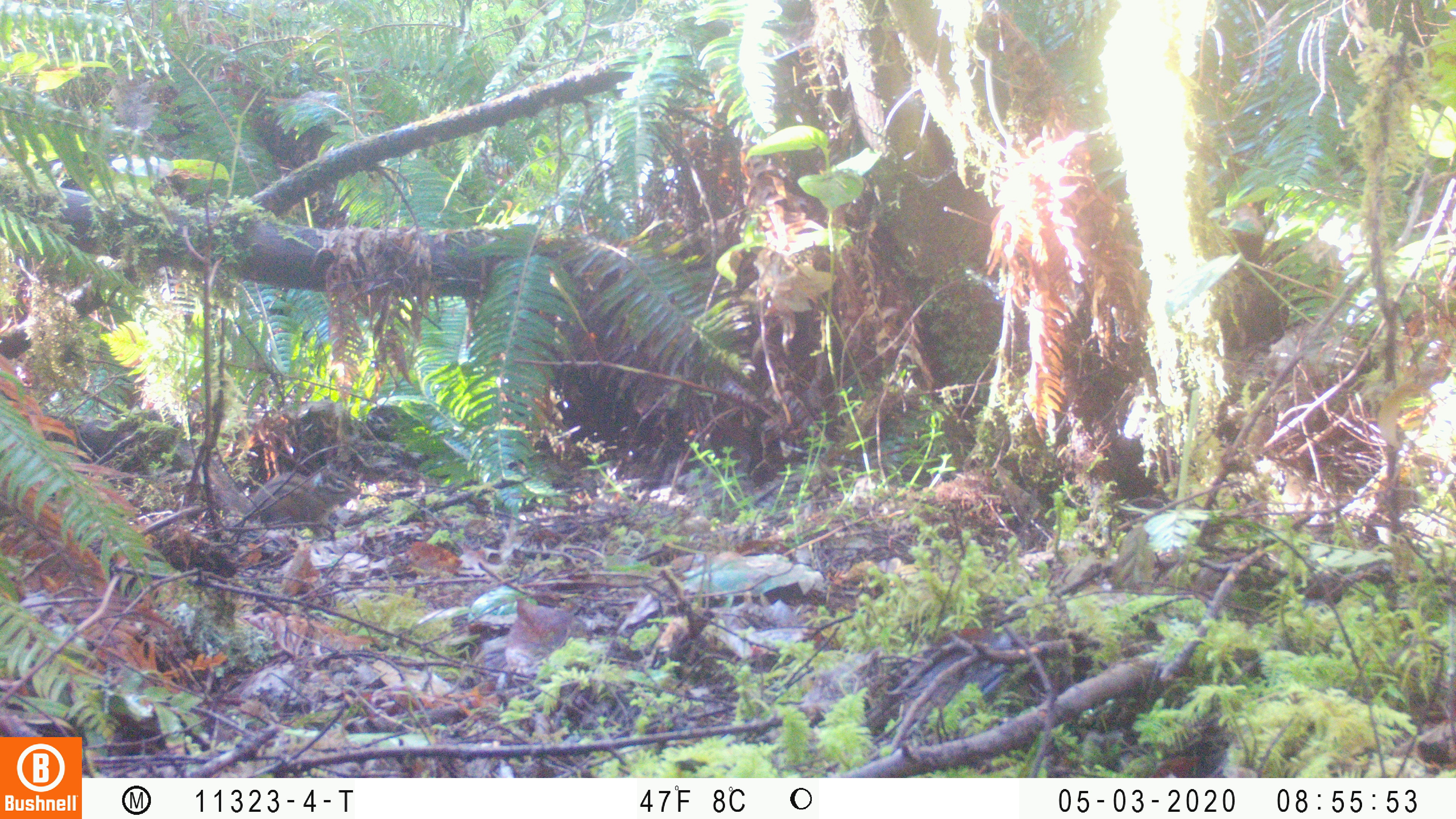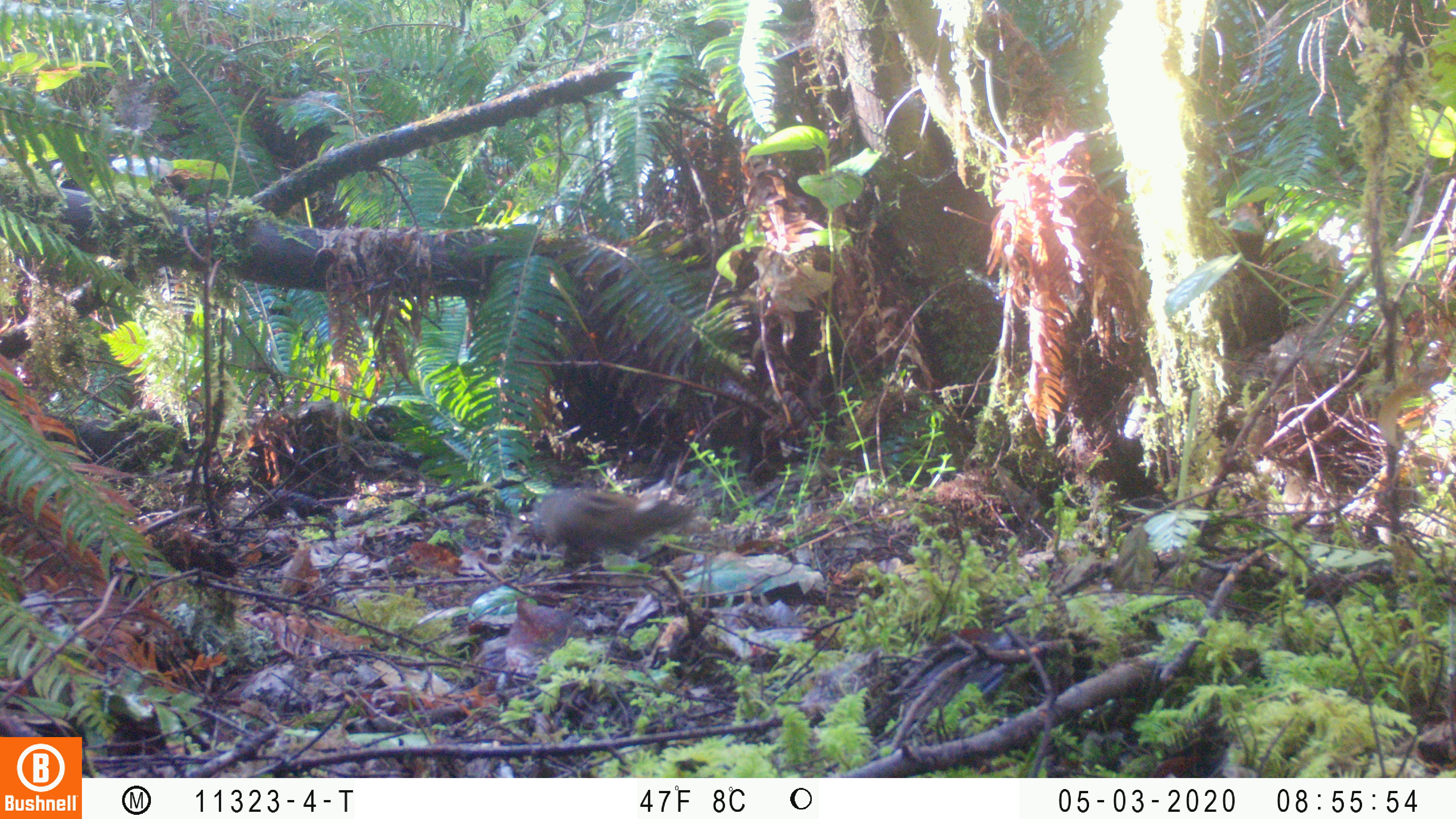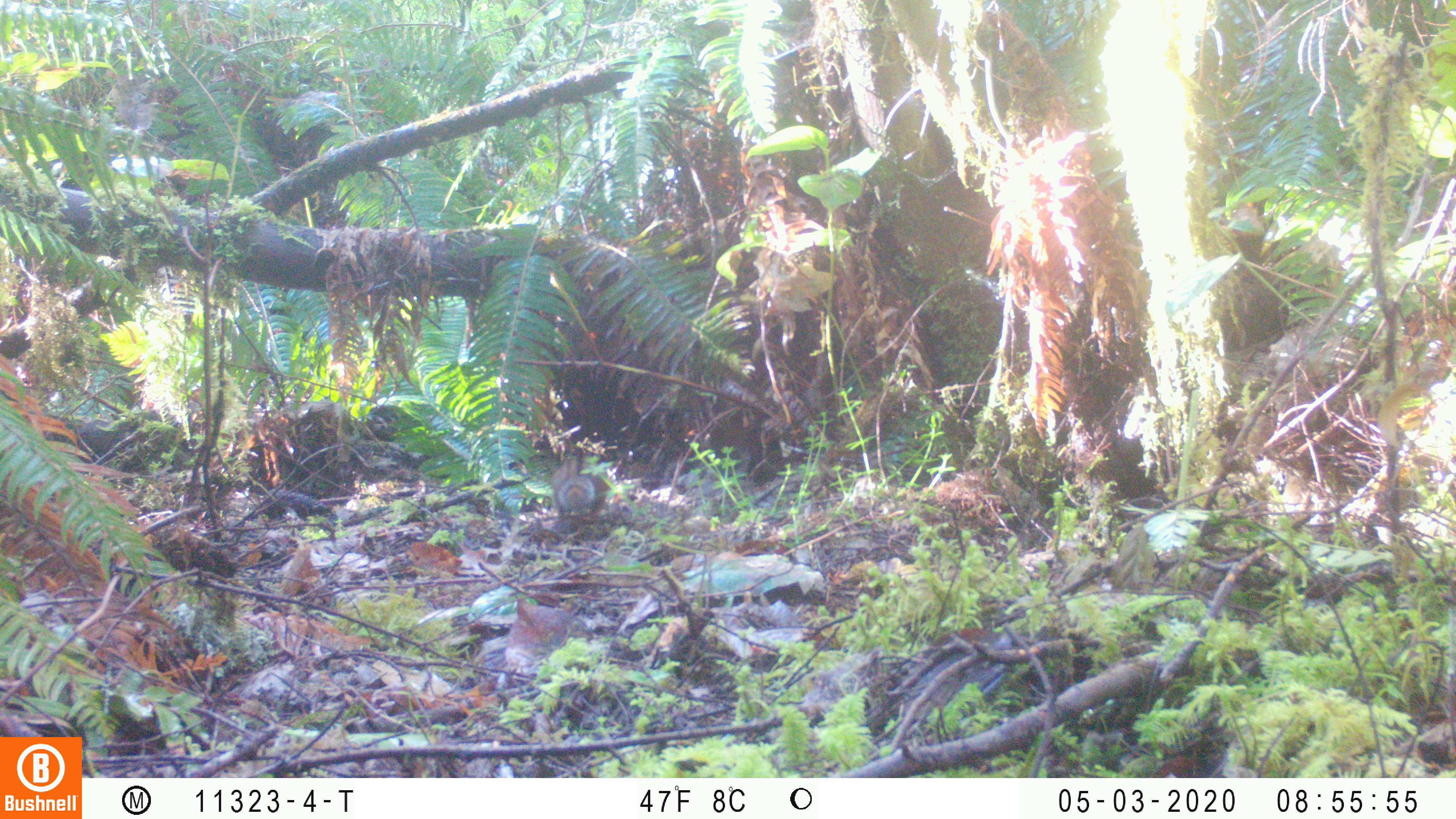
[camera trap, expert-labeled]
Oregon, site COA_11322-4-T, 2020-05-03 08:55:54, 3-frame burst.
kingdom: Animalia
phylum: Chordata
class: Mammalia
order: Rodentia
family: Sciuridae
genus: Neotamias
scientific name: Neotamias townsendii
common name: townsend's chipmunk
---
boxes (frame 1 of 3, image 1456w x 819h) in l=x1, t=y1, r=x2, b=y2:
townsend's chipmunk: l=182, t=443, r=363, b=540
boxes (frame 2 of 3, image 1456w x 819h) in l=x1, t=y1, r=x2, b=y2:
townsend's chipmunk: l=523, t=481, r=701, b=568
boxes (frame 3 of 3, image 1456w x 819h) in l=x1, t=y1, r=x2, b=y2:
townsend's chipmunk: l=544, t=448, r=616, b=524